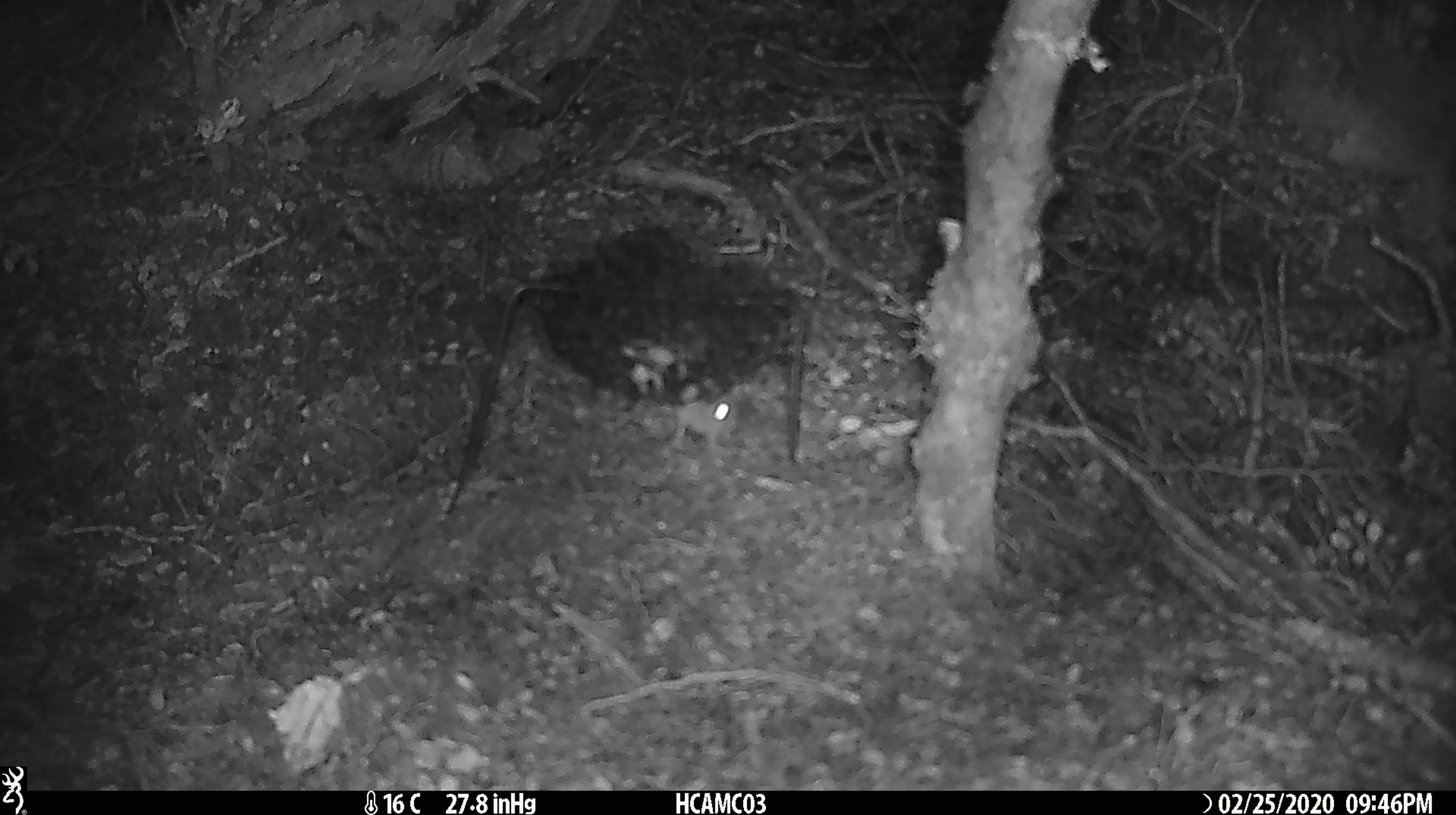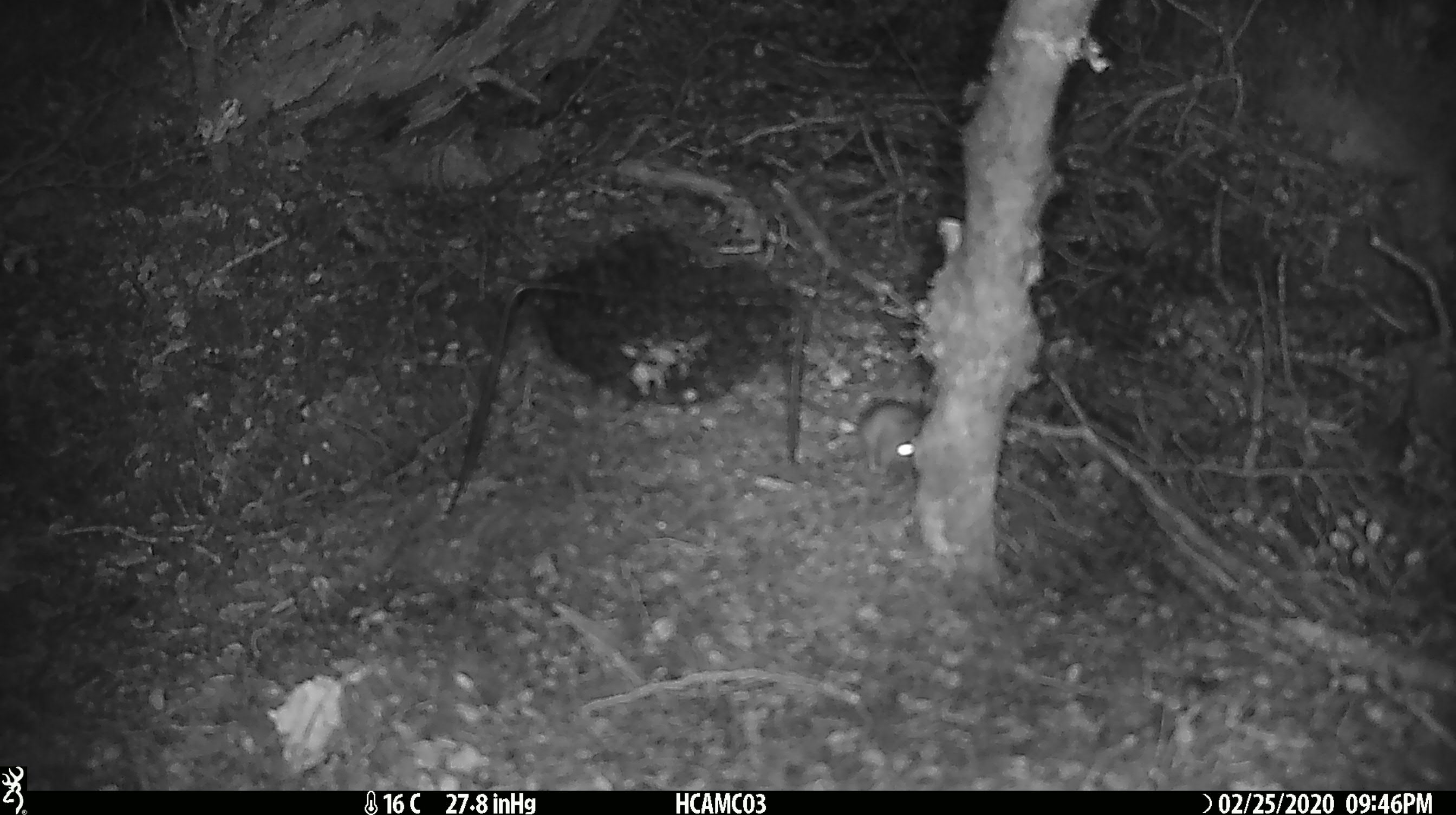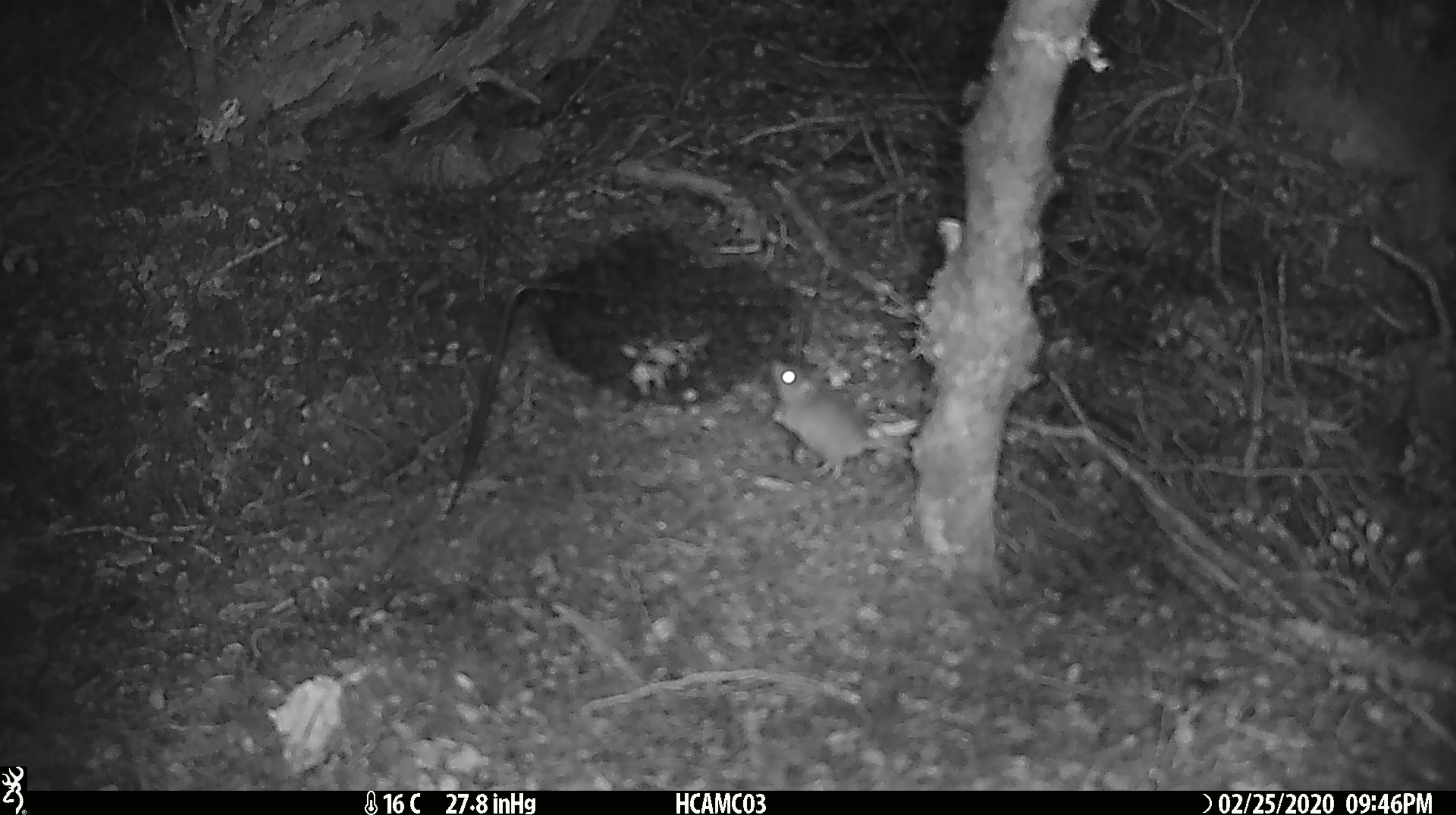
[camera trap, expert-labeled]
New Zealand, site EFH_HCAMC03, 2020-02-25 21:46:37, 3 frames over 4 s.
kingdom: Animalia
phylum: Chordata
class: Mammalia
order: Rodentia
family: Muridae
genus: Mus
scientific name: Mus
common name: mouse